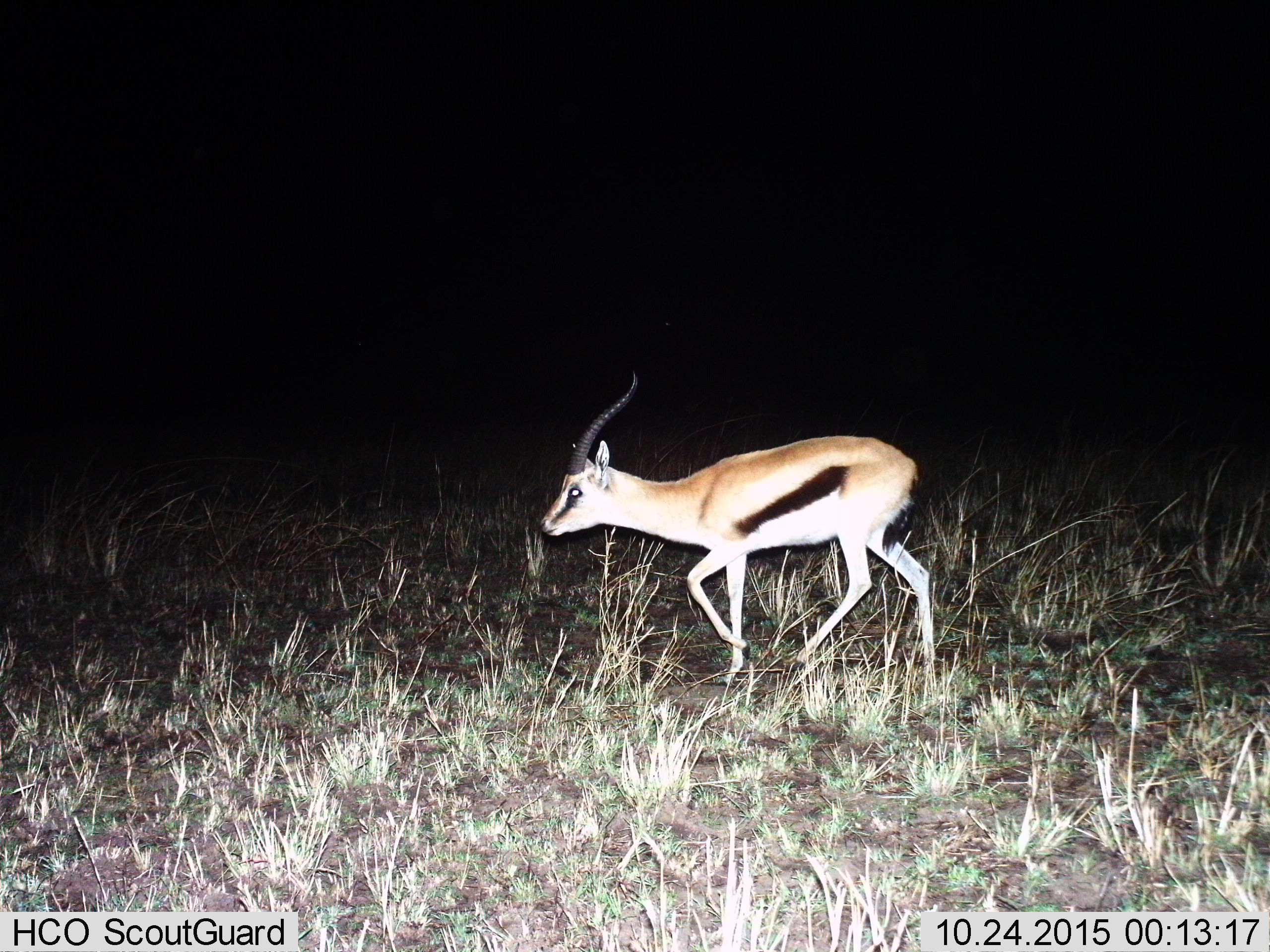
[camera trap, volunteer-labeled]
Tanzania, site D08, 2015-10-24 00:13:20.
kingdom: Animalia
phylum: Chordata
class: Mammalia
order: Artiodactyla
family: Bovidae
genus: Eudorcas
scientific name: Eudorcas thomsonii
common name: thomson's gazelle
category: gazellethomsons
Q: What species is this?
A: Gazellethomsons (thomson's gazelle) (Eudorcas thomsonii).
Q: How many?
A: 1.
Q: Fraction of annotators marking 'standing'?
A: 7%.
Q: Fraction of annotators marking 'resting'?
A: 0%.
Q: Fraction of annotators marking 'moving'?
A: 100%.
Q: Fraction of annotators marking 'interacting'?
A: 0%.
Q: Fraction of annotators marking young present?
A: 0%.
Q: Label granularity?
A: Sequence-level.